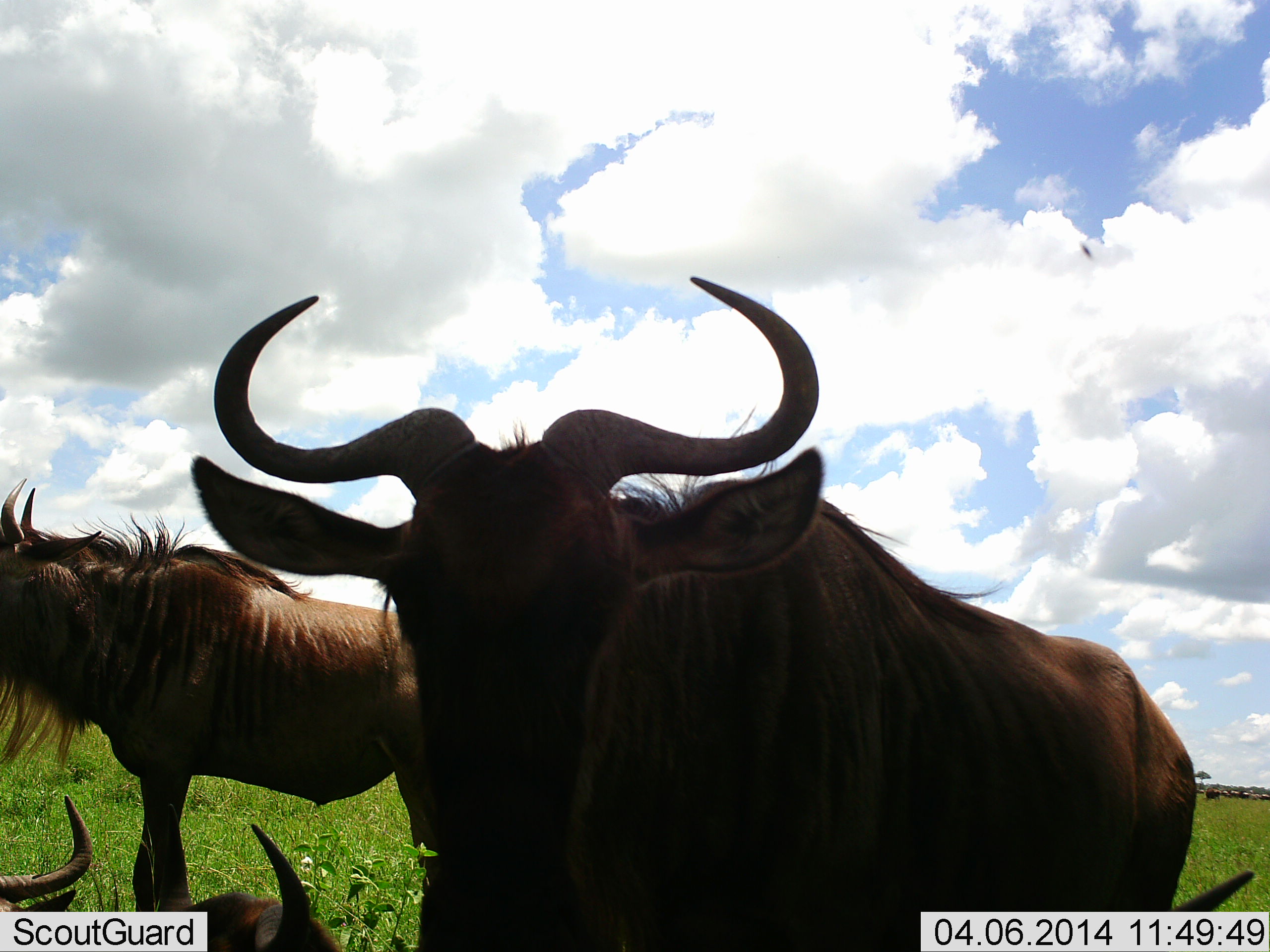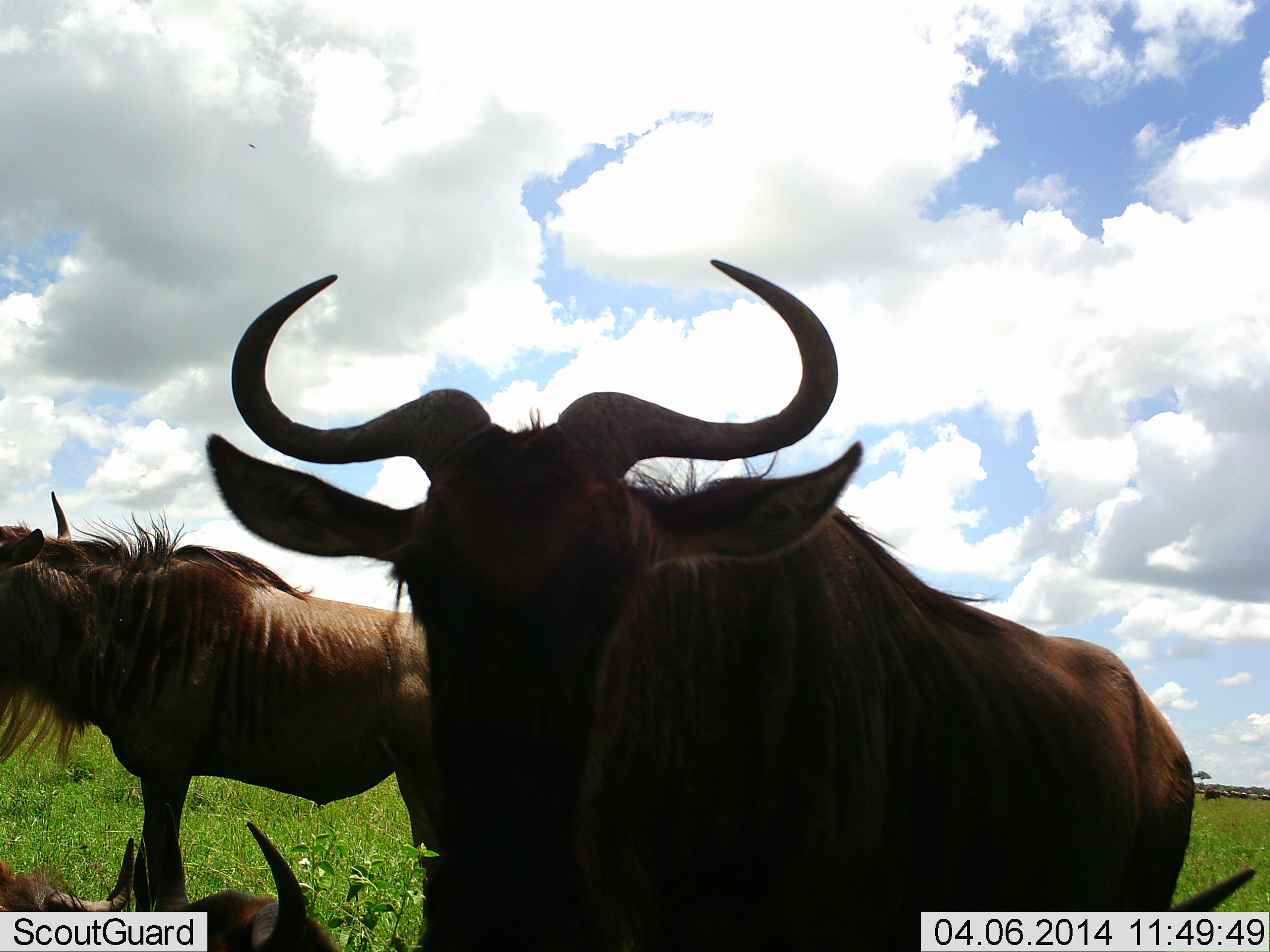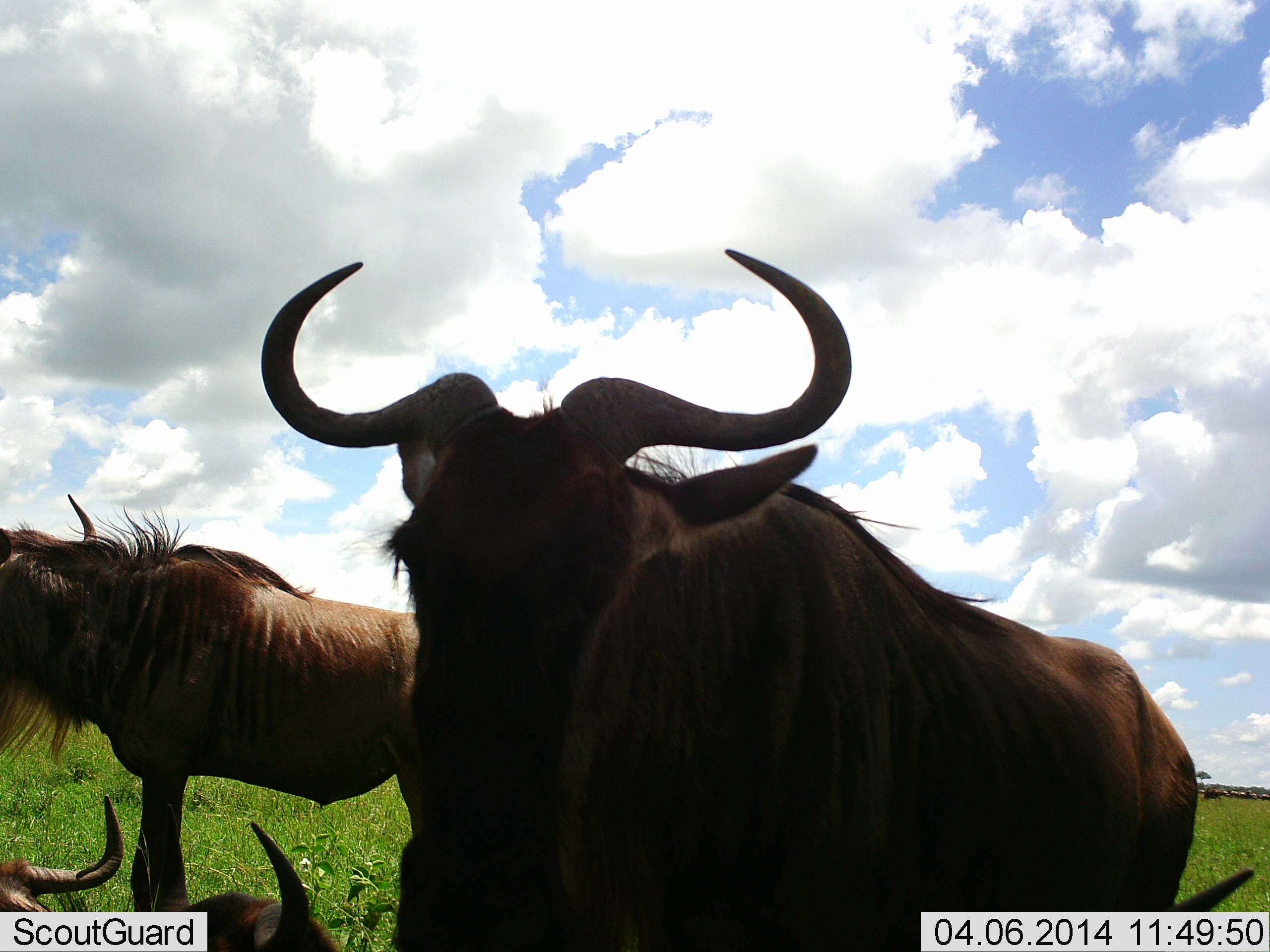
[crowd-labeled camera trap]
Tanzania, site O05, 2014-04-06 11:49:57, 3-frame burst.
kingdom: Animalia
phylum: Chordata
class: Mammalia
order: Artiodactyla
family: Bovidae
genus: Connochaetes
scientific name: Connochaetes taurinus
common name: blue wildebeest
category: wildebeest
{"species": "wildebeest (blue wildebeest) (Connochaetes taurinus)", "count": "4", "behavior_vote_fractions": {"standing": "91%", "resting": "82%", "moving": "9%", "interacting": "0%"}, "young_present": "9%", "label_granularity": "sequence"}